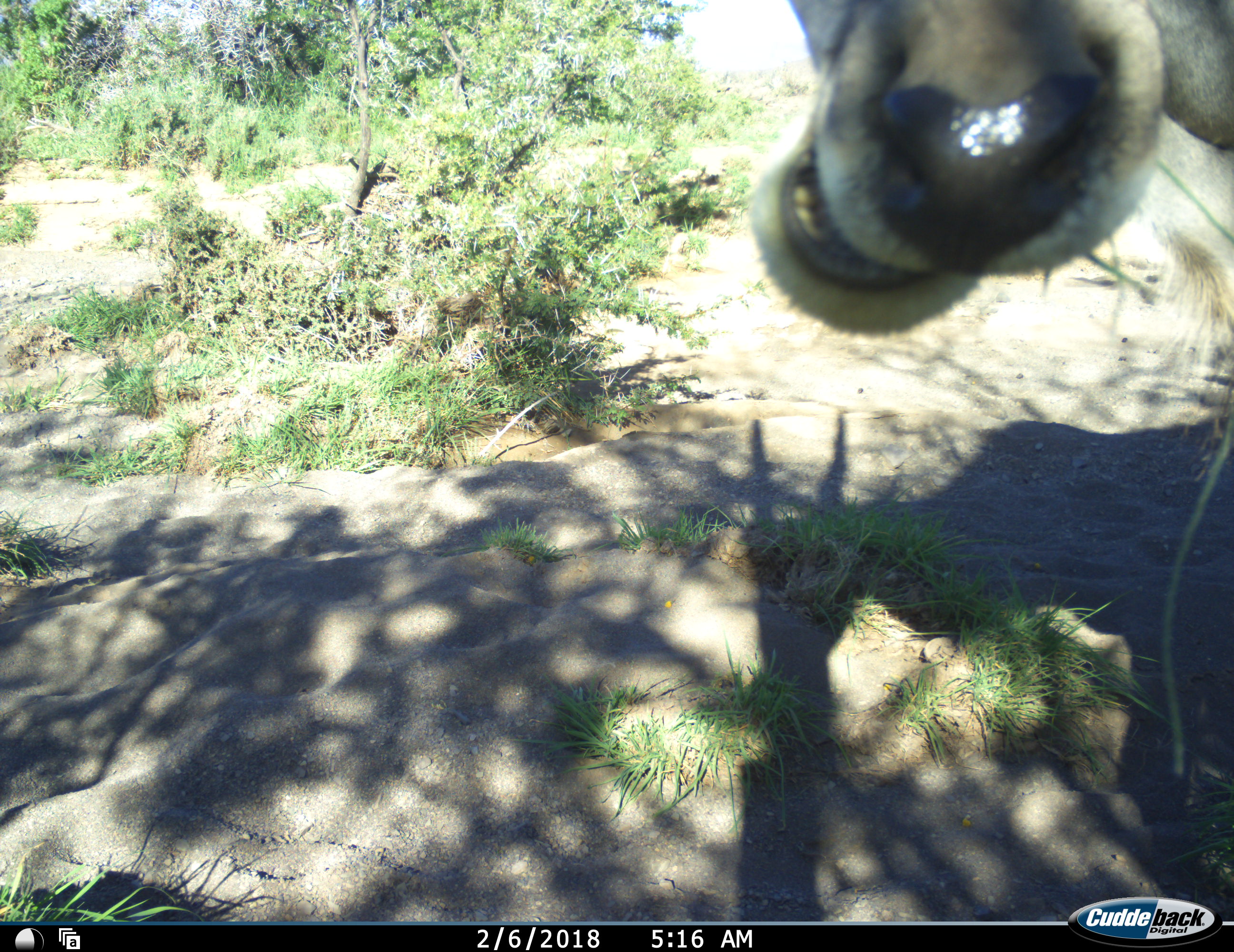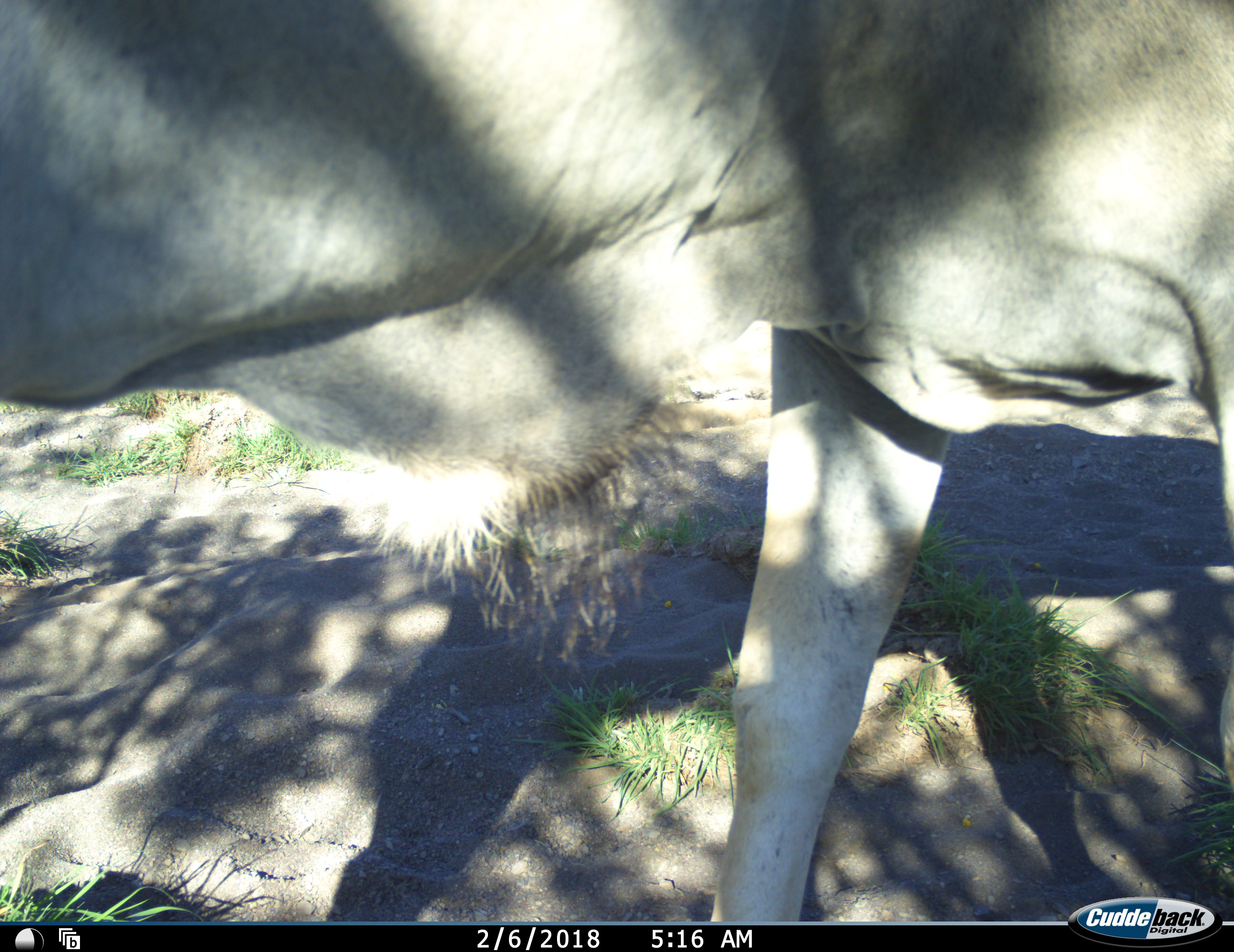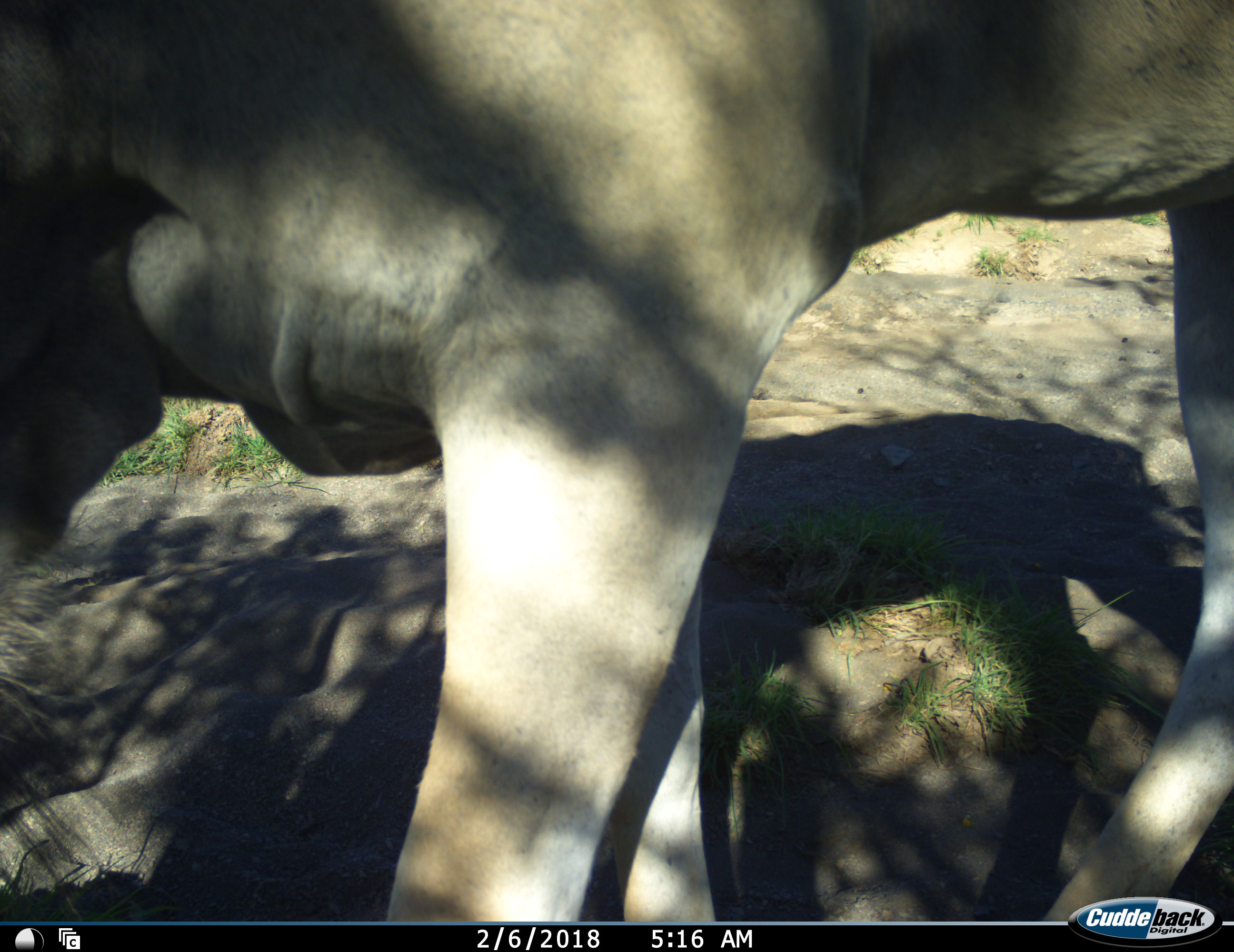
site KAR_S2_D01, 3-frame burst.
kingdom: Animalia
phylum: Chordata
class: Mammalia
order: Artiodactyla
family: Bovidae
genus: Tragelaphus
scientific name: Tragelaphus oryx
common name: eland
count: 1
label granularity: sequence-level